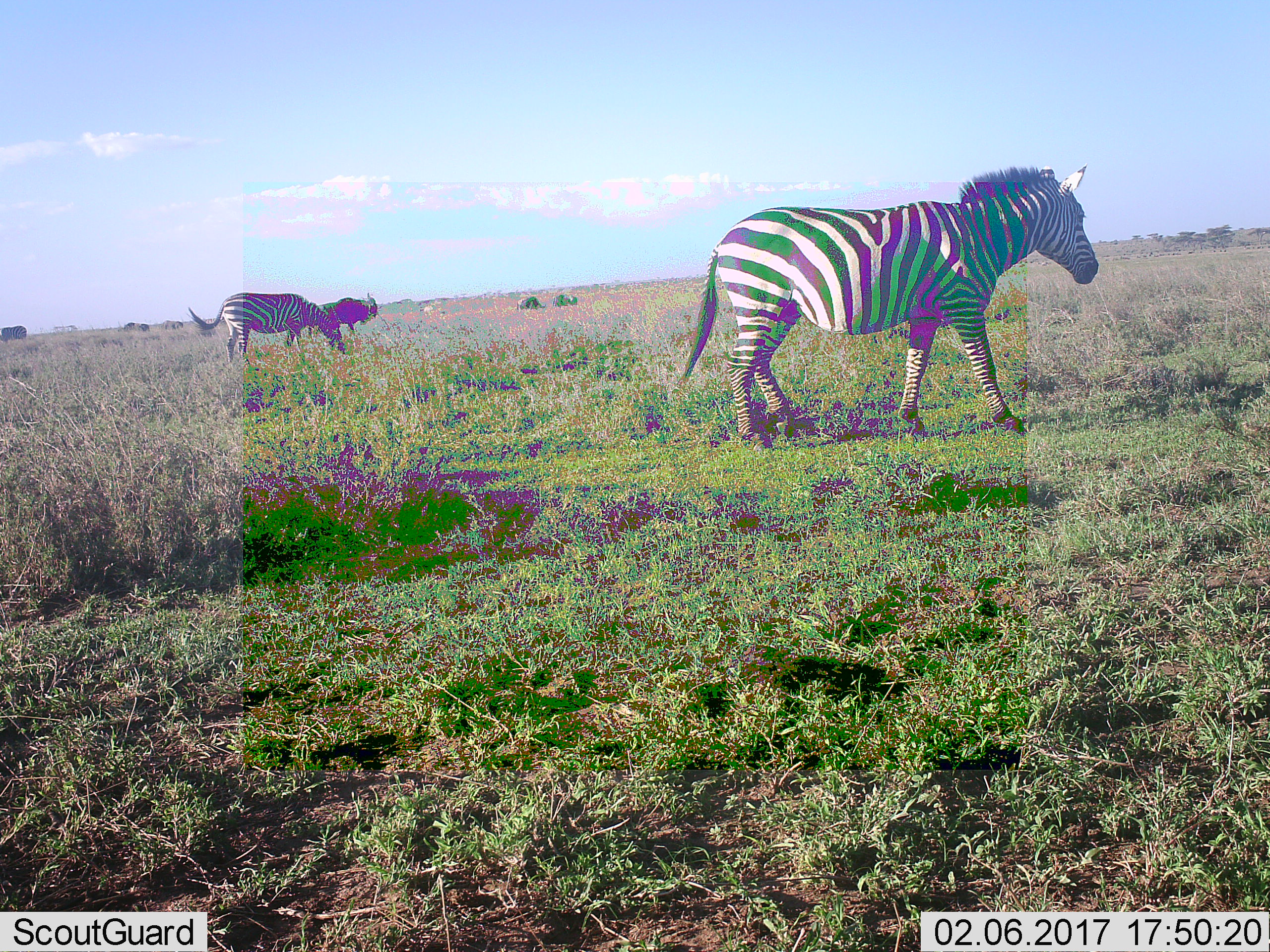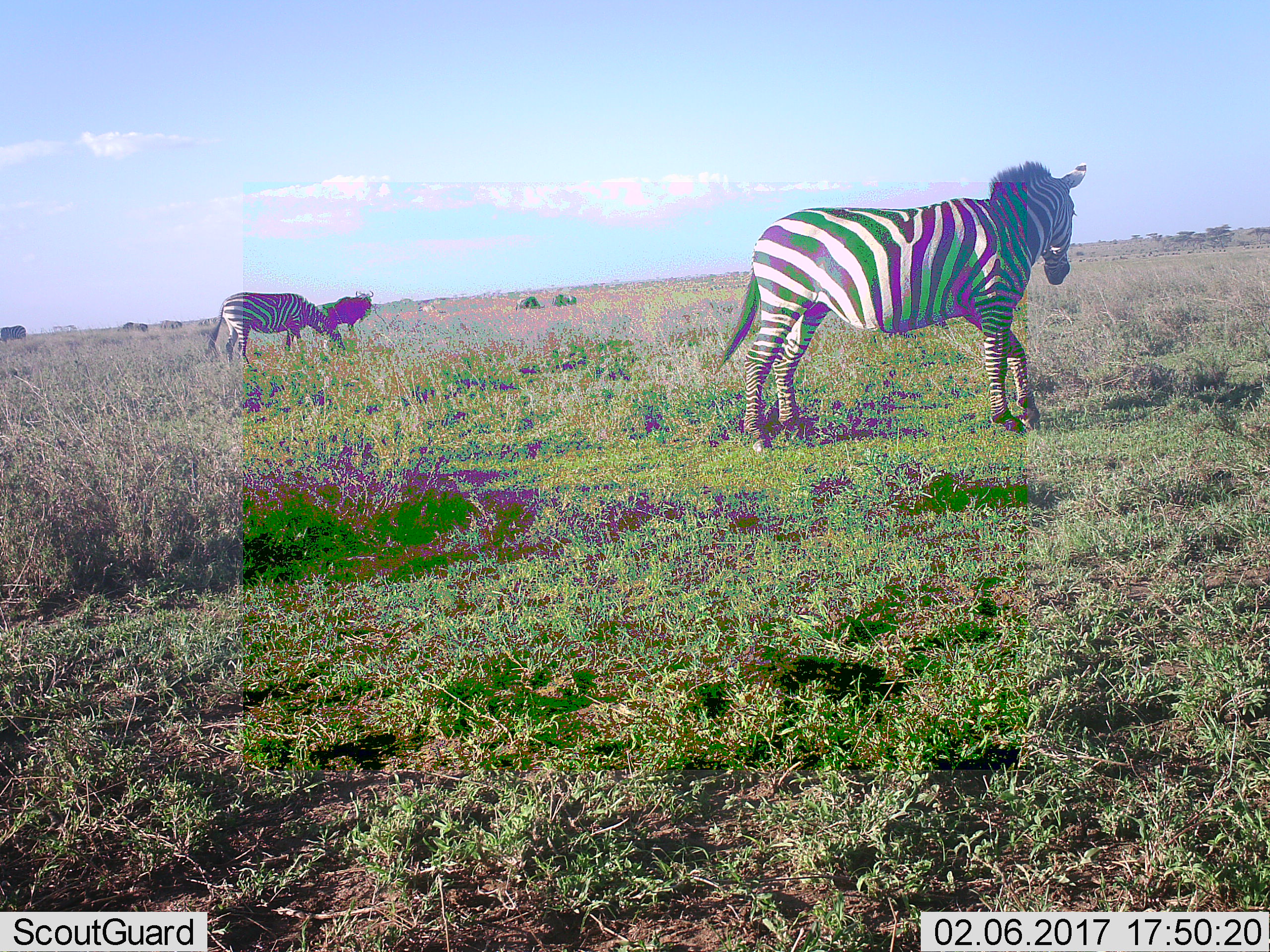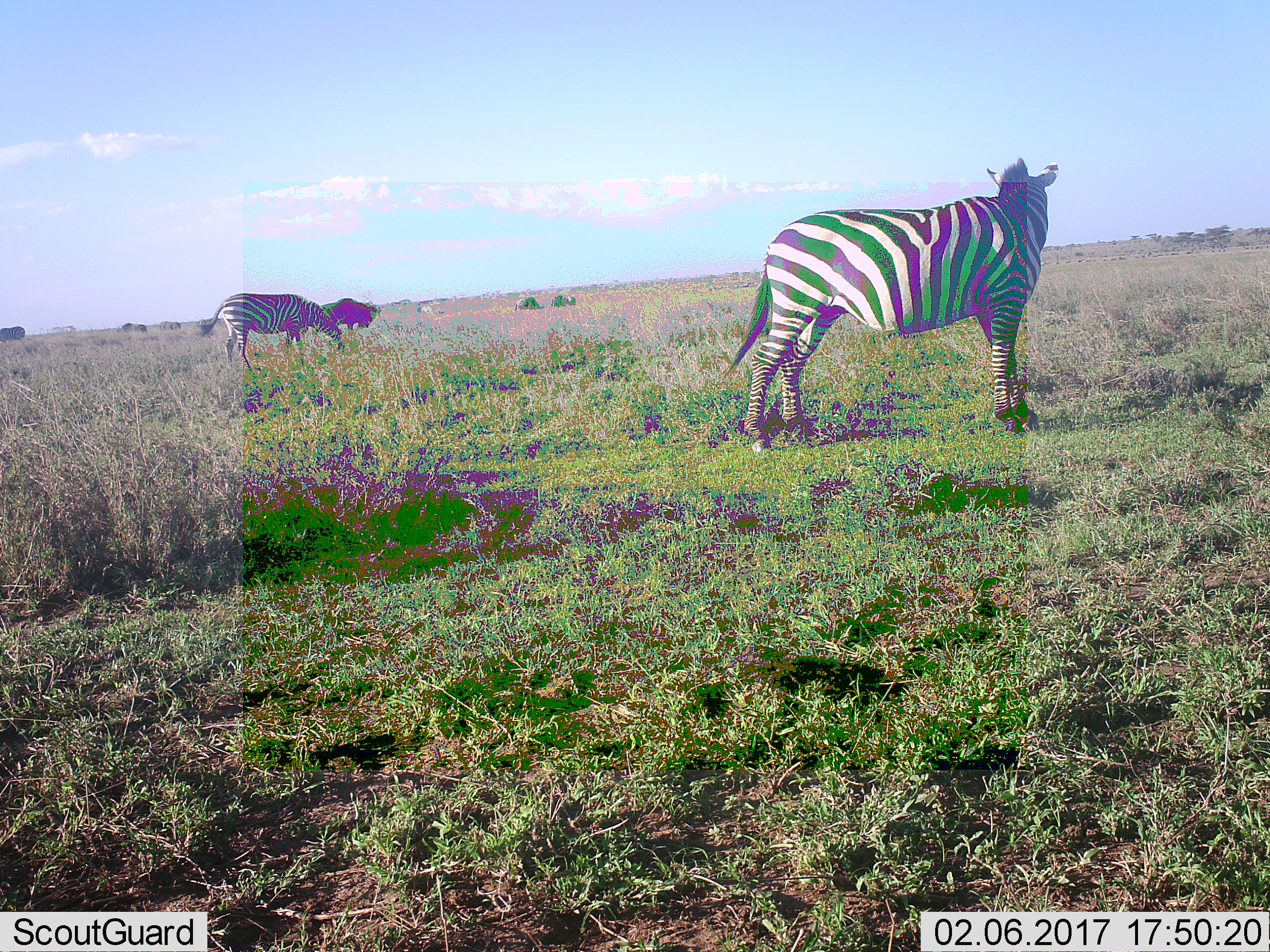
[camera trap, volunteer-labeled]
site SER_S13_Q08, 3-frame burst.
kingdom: Animalia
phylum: Chordata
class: Mammalia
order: Artiodactyla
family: Bovidae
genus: Connochaetes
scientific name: Connochaetes taurinus taurinus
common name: blue wildebeest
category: wildebeestblue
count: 3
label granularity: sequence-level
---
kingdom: Animalia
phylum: Chordata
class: Mammalia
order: Perissodactyla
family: Equidae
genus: Equus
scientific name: Equus quagga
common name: plains zebra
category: zebraplains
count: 3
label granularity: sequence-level